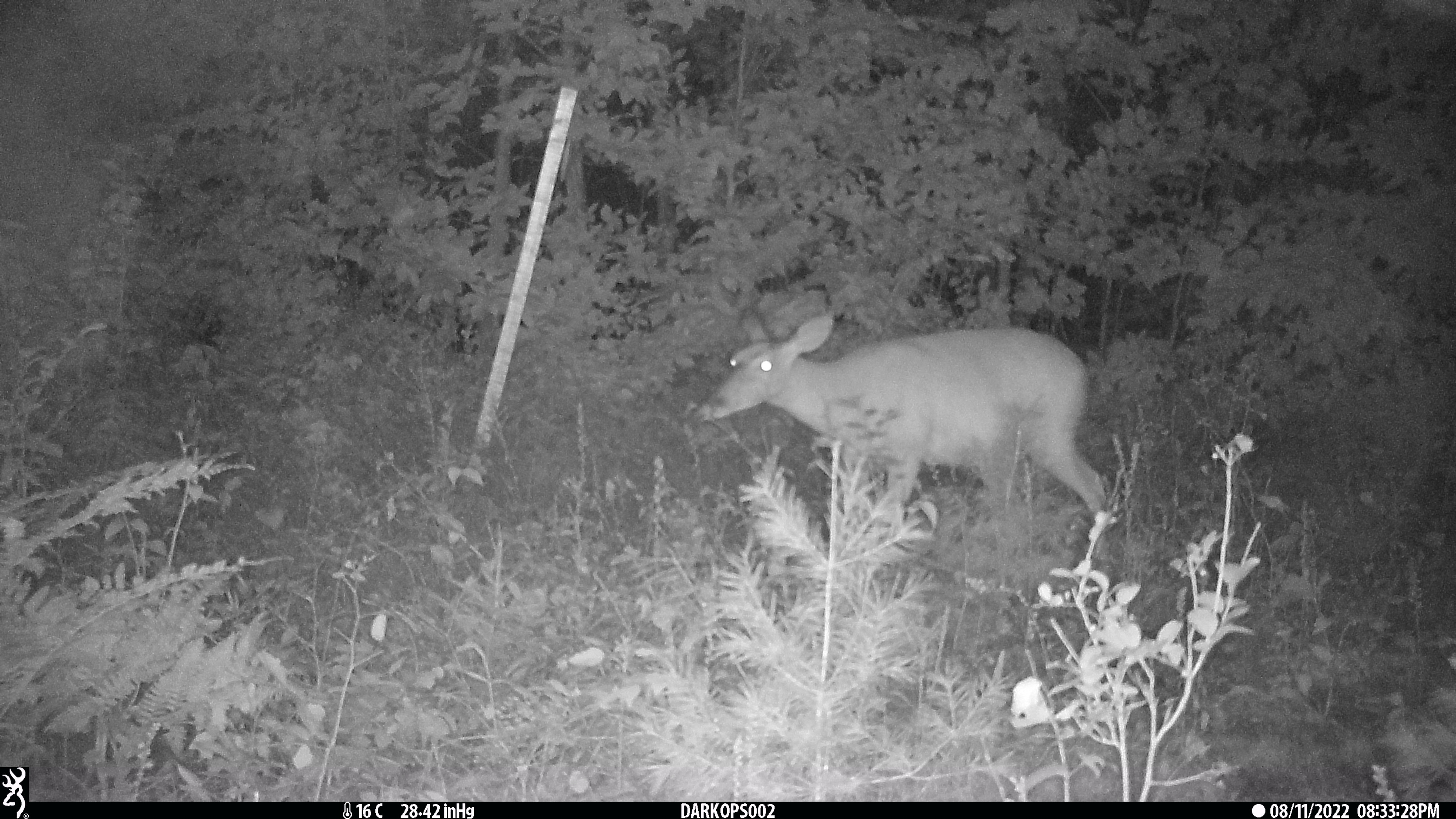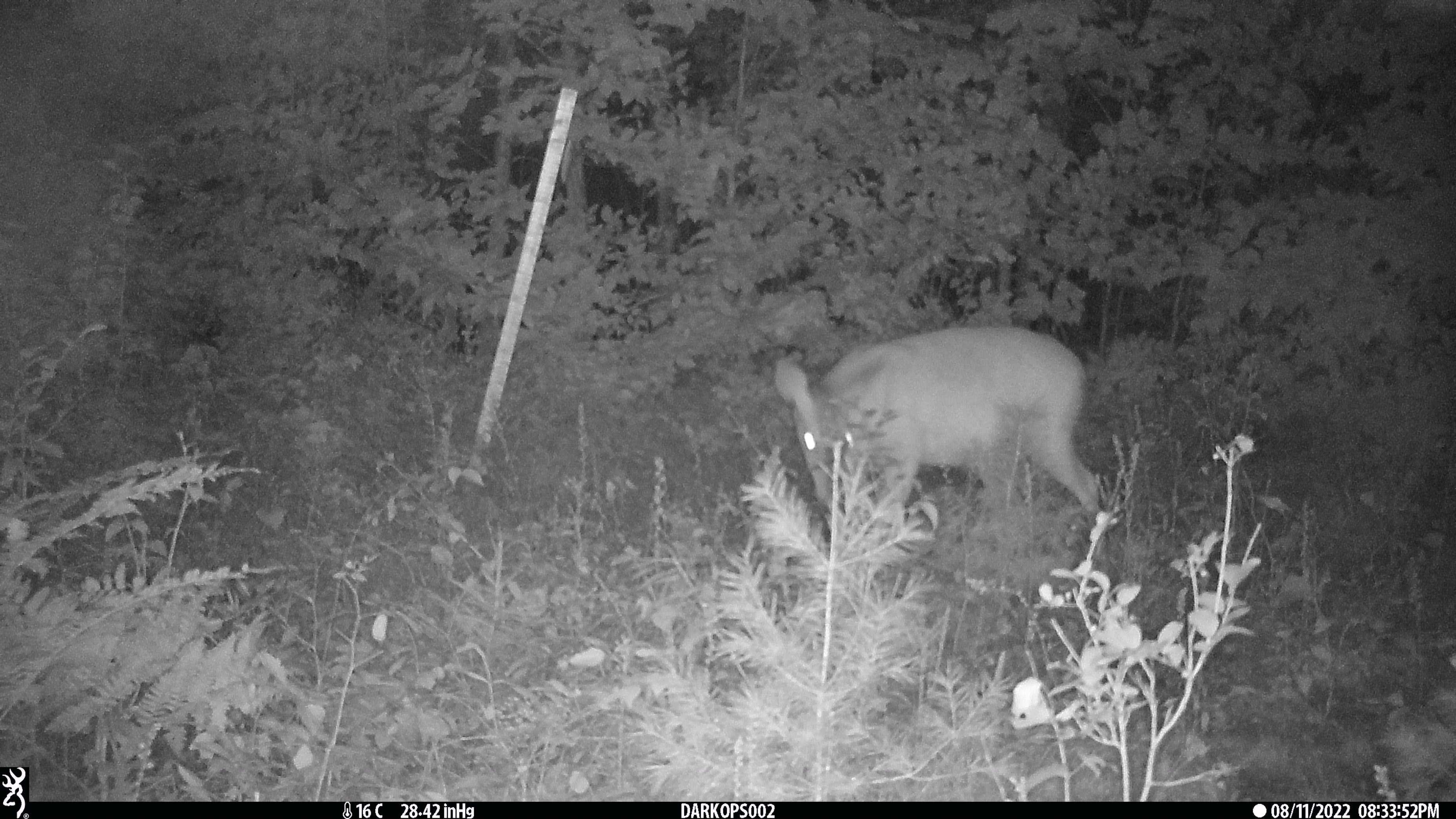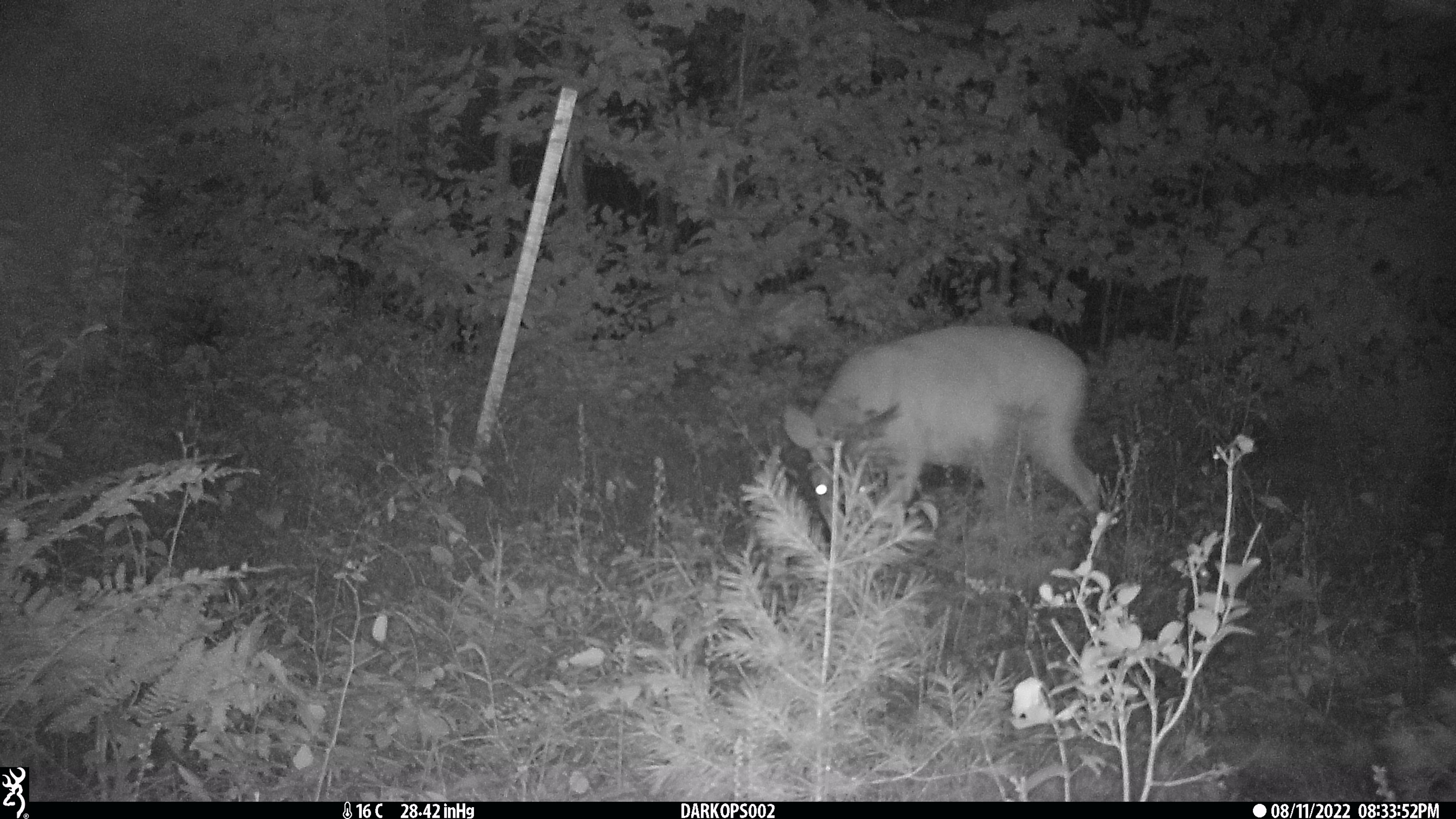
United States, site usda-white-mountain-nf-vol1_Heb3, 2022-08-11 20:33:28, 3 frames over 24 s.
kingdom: Animalia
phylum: Chordata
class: Mammalia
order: Artiodactyla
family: Cervidae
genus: Odocoileus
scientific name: Odocoileus virginianus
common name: white-tailed deer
White-tailed deer (Odocoileus virginianus).